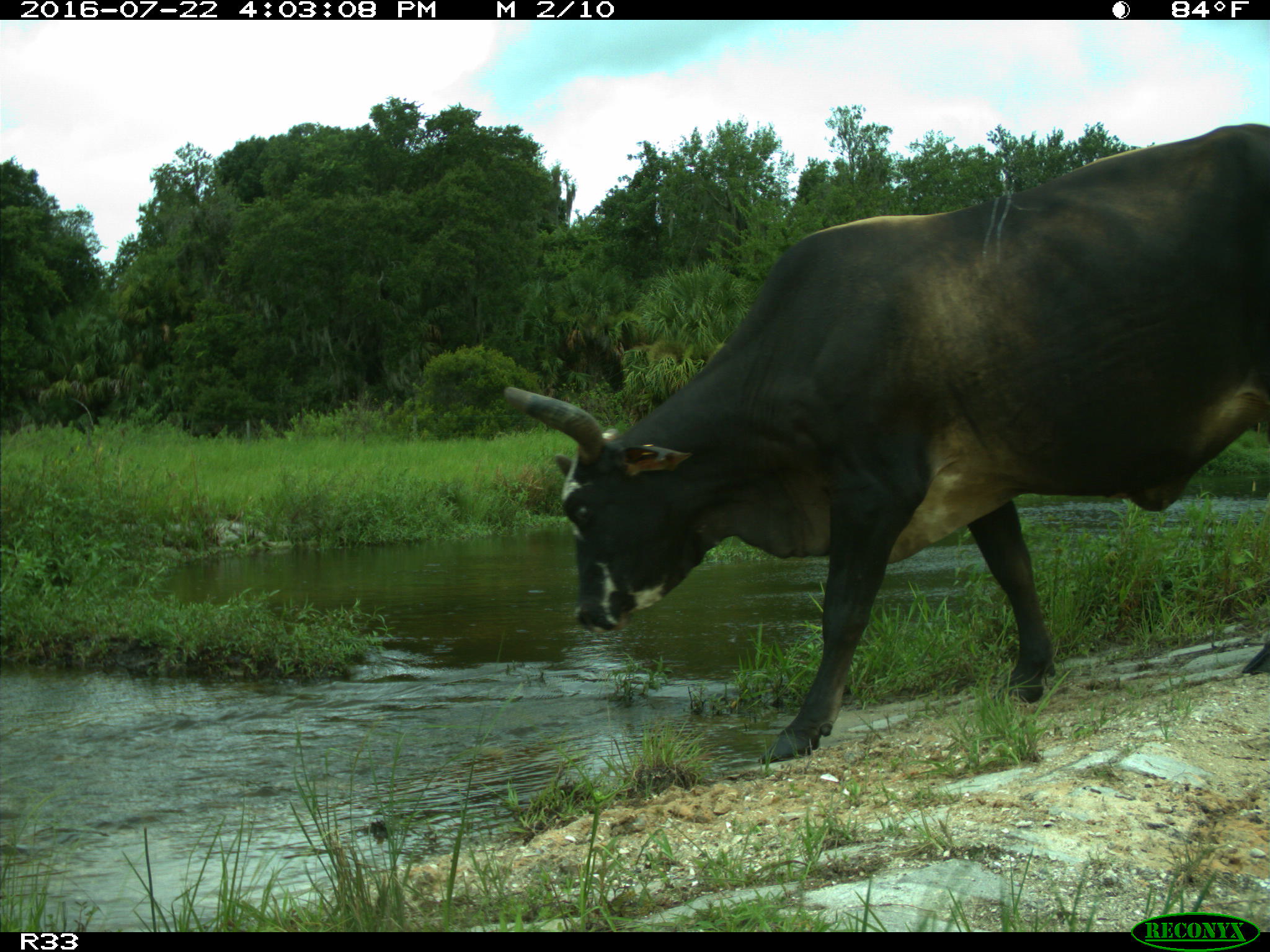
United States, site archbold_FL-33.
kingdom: Animalia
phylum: Chordata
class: Mammalia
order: Artiodactyla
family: Bovidae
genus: Bos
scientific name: Bos taurus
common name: domestic cow